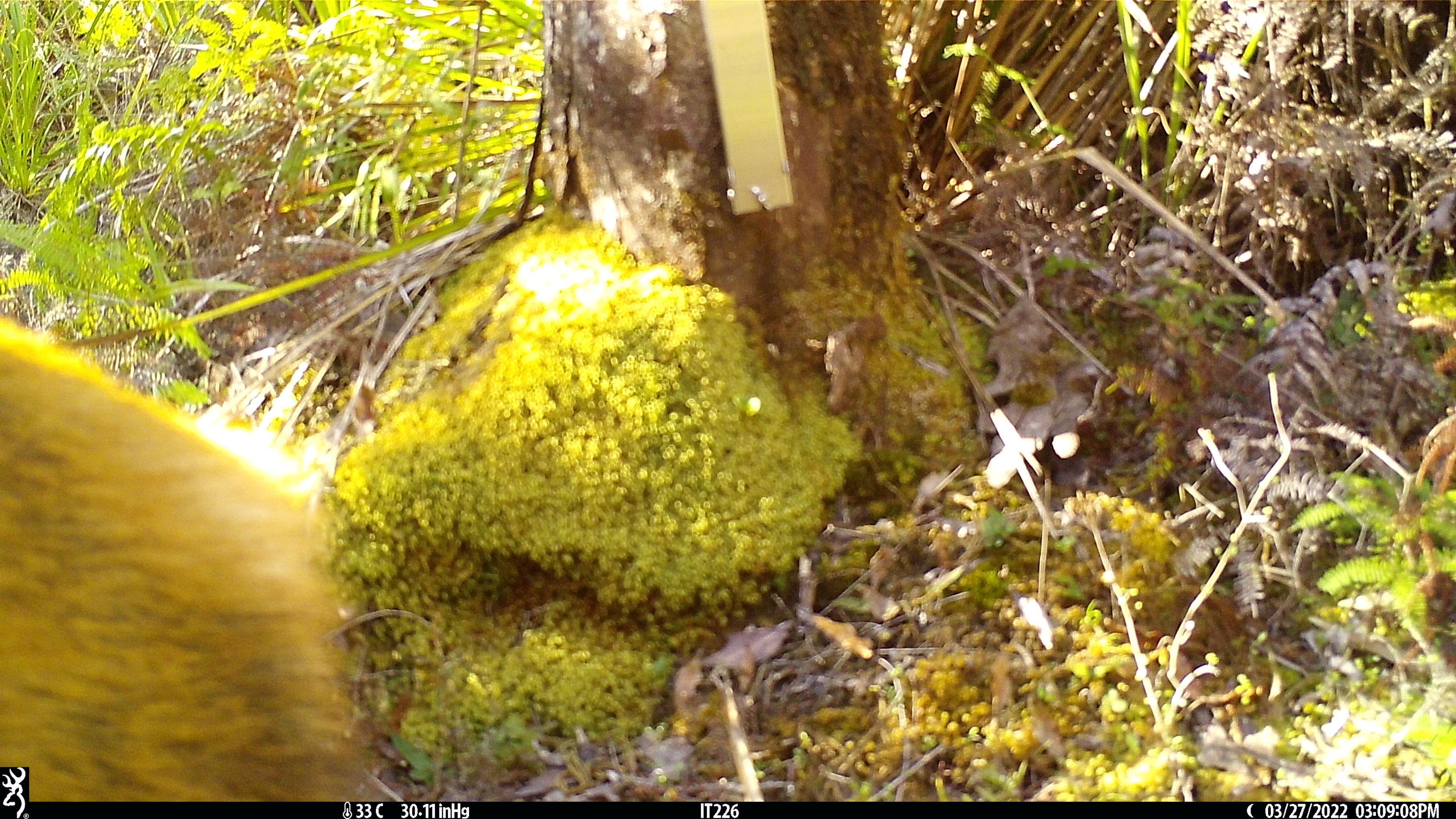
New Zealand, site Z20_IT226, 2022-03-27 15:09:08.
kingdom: Animalia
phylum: Chordata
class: Mammalia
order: Artiodactyla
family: Cervidae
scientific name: Cervidae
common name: deer